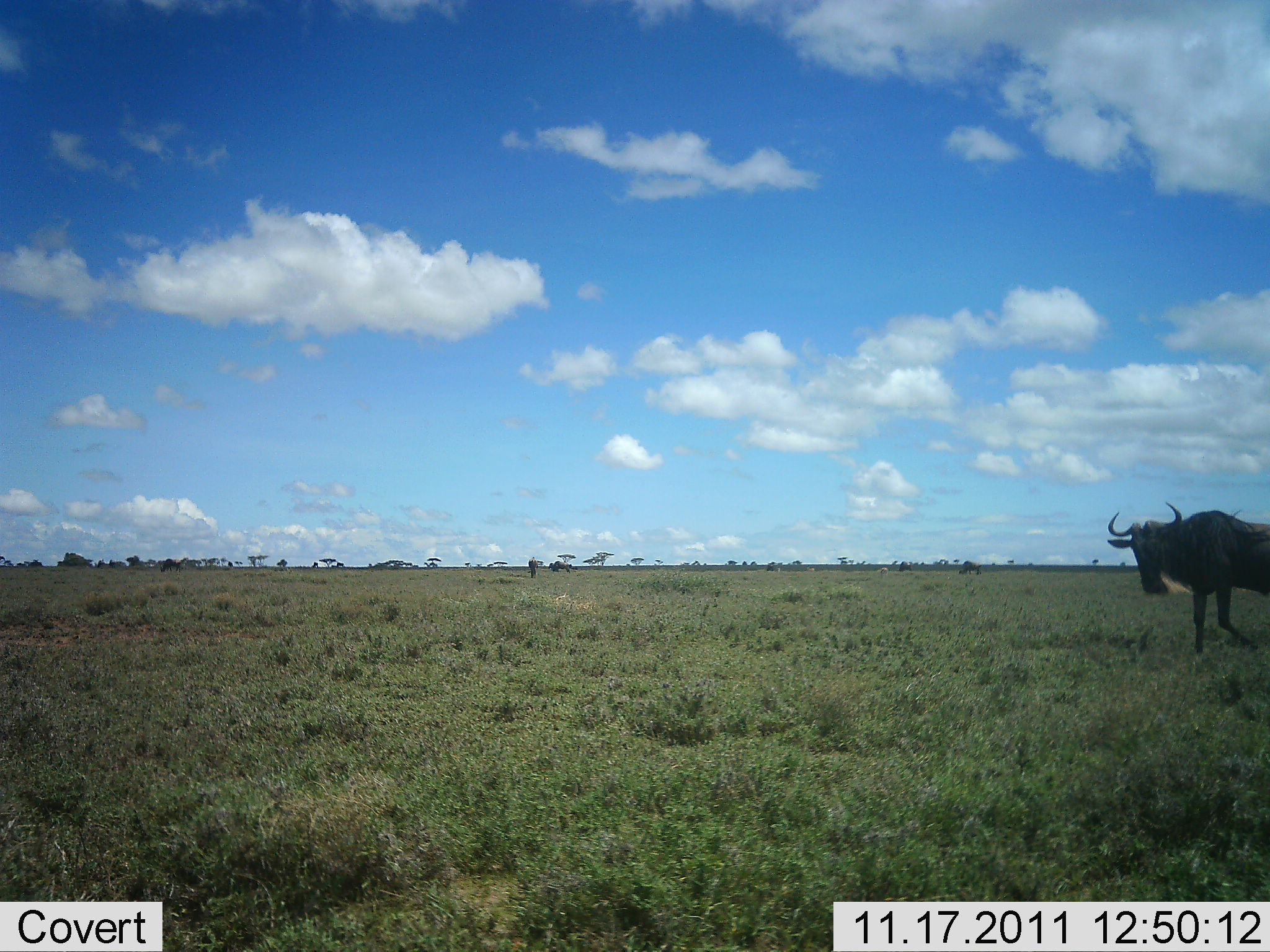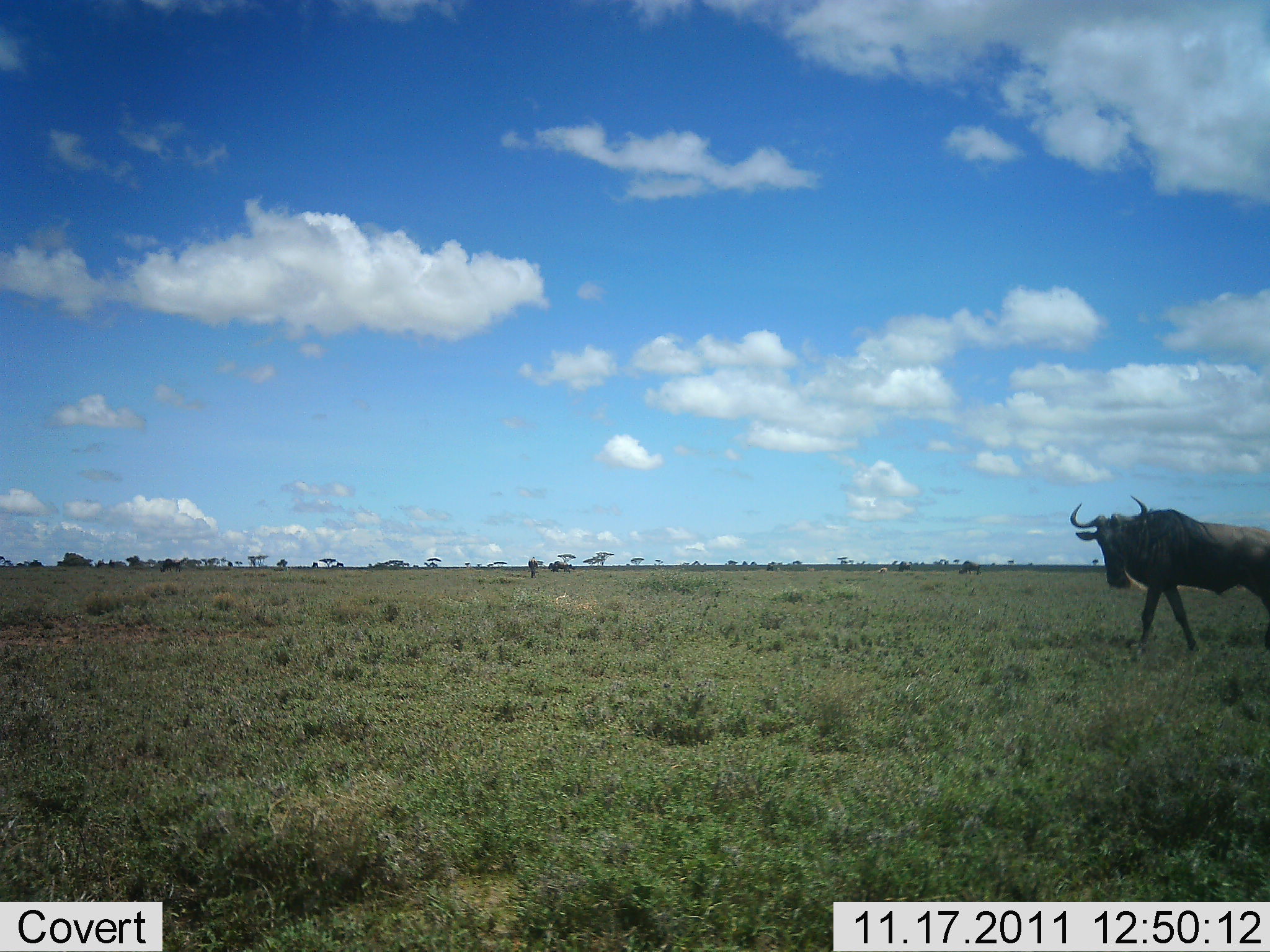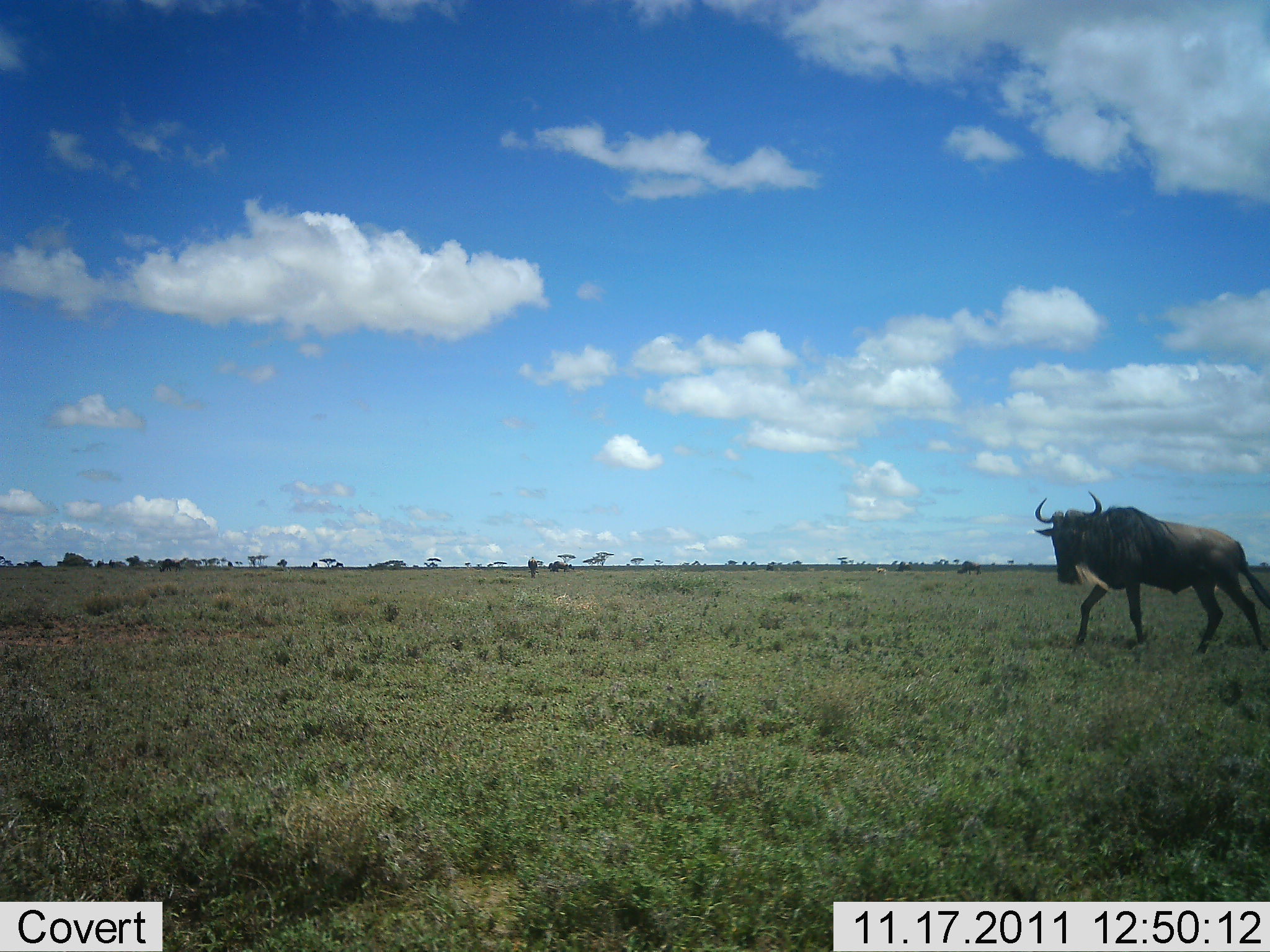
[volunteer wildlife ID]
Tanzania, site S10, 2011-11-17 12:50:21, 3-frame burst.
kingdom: Animalia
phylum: Chordata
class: Mammalia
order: Artiodactyla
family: Bovidae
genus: Connochaetes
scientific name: Connochaetes taurinus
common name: blue wildebeest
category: wildebeest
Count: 1.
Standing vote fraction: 10%.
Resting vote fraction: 0%.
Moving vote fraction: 100%.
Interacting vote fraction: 0%.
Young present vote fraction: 0%.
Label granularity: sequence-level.